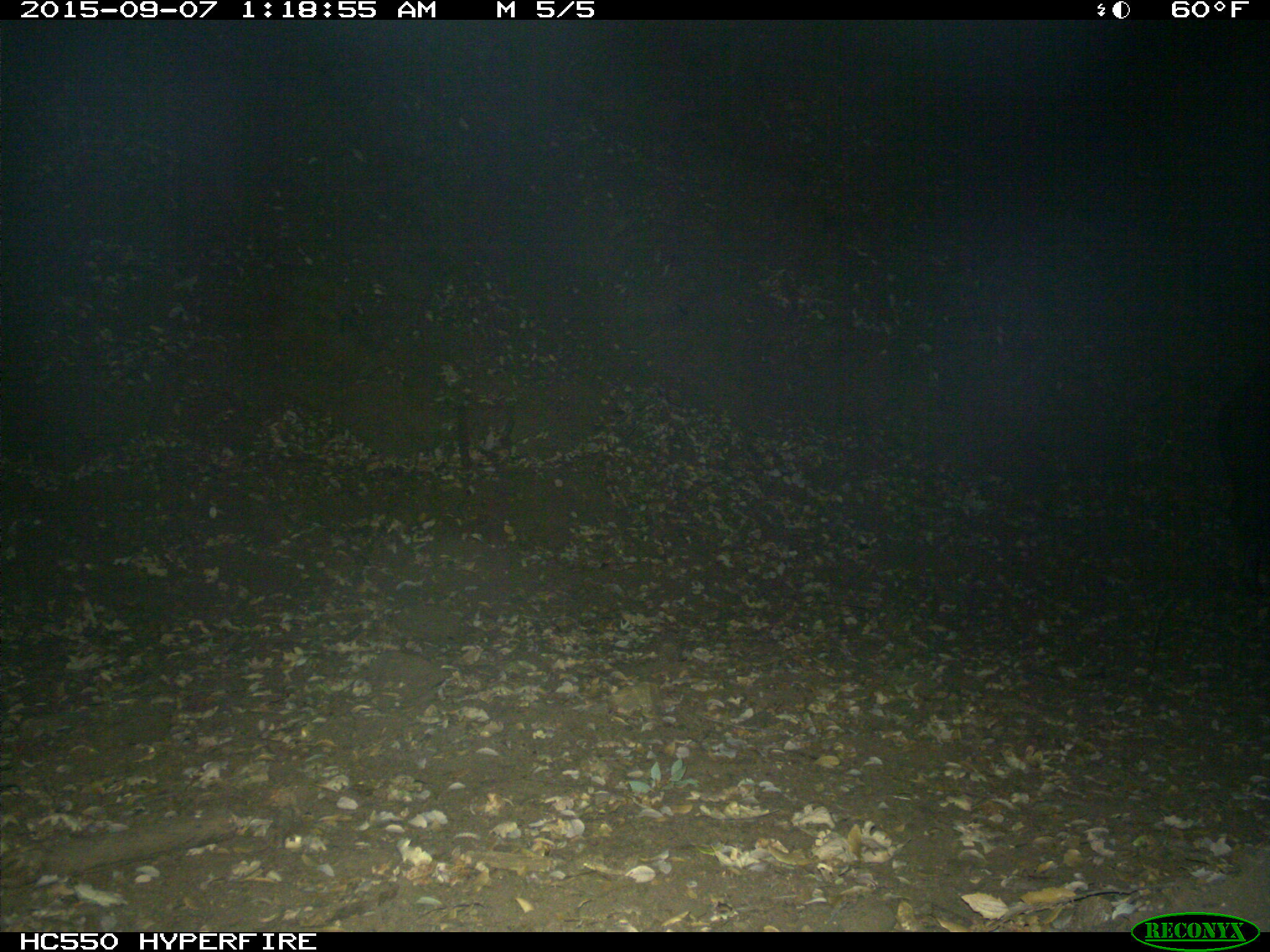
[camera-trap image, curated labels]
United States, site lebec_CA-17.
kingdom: Animalia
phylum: Chordata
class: Mammalia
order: Artiodactyla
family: Suidae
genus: Sus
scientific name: Sus scrofa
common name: wild boar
Sus scrofa (wild boar).